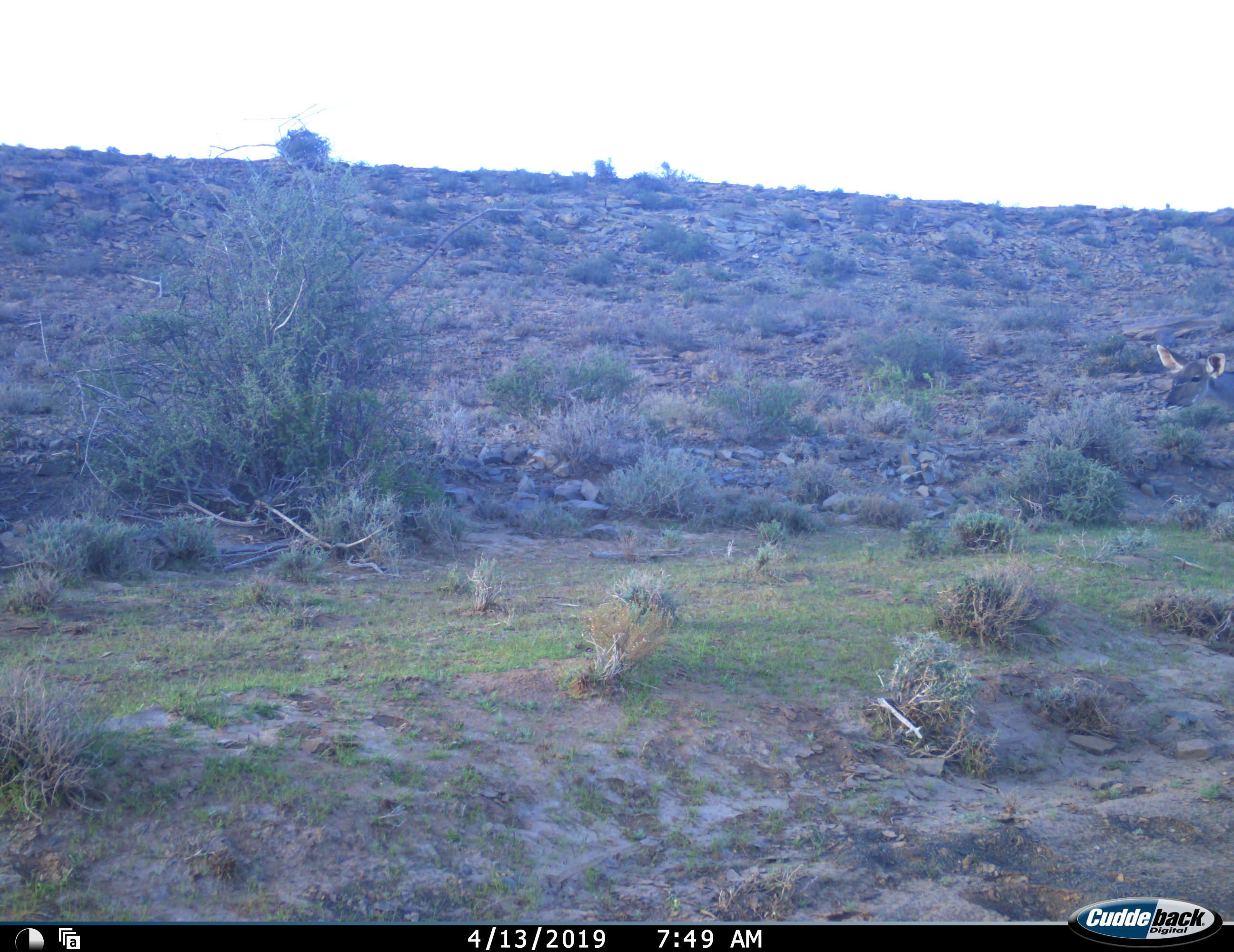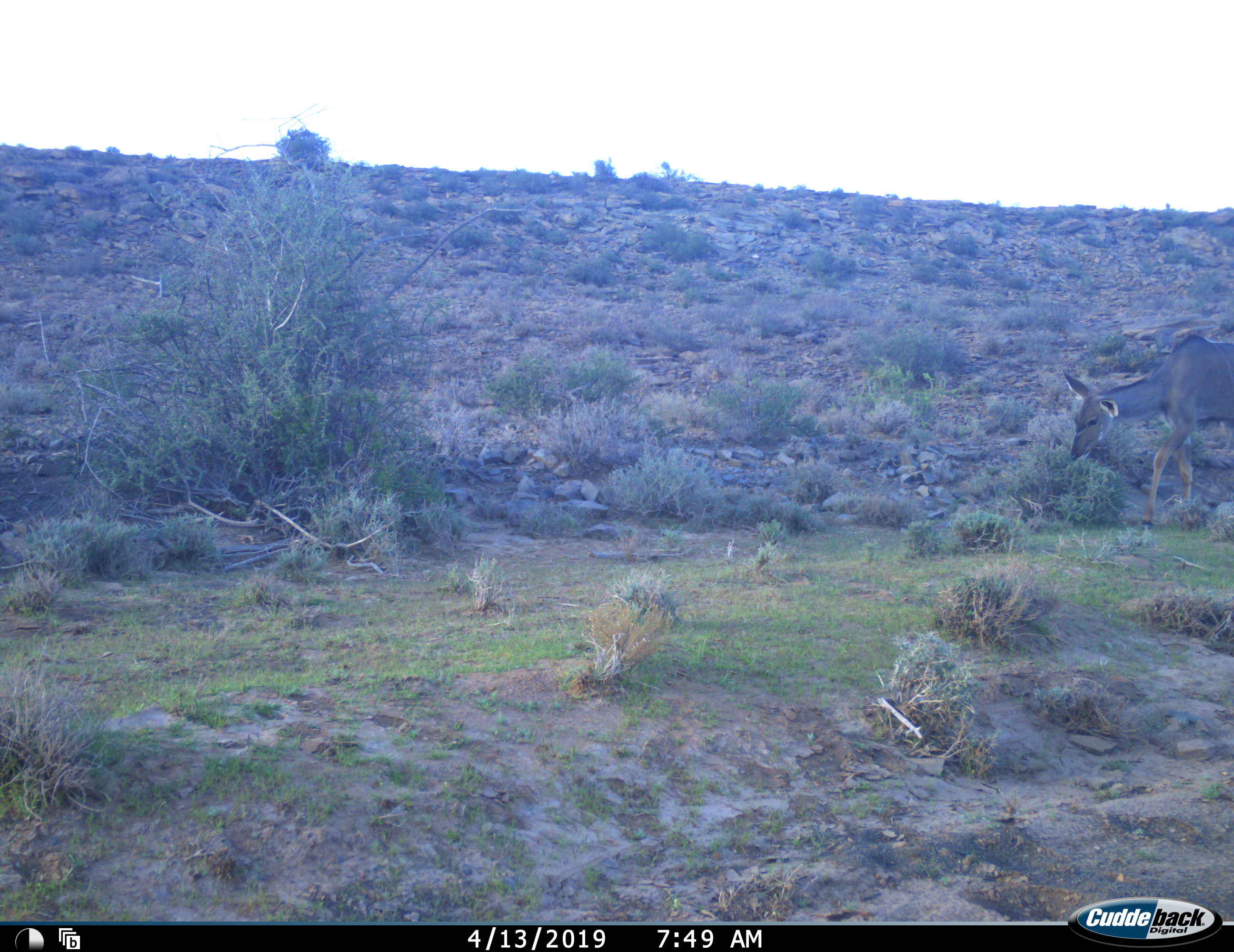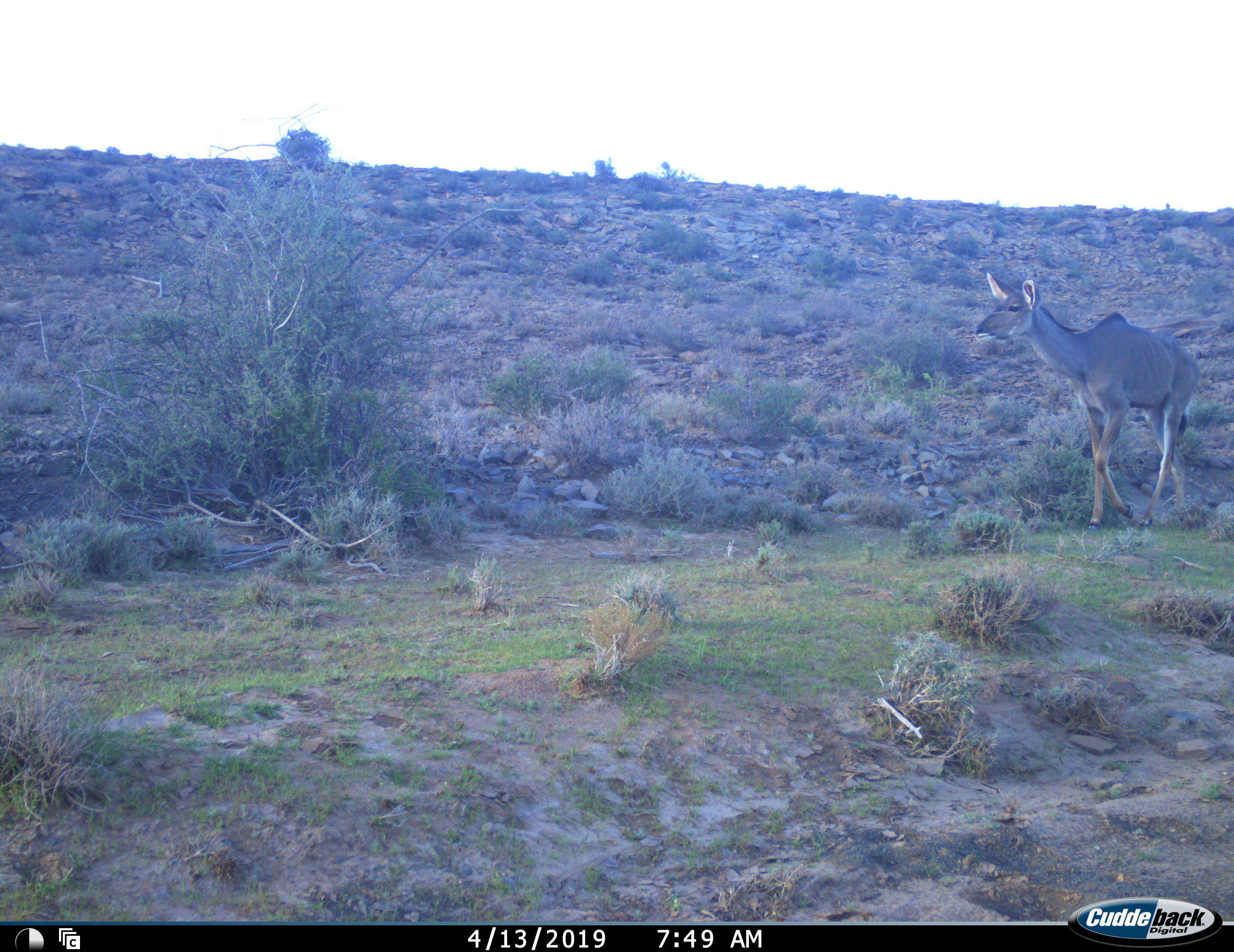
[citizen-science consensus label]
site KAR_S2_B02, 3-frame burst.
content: unidentified animal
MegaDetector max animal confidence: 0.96